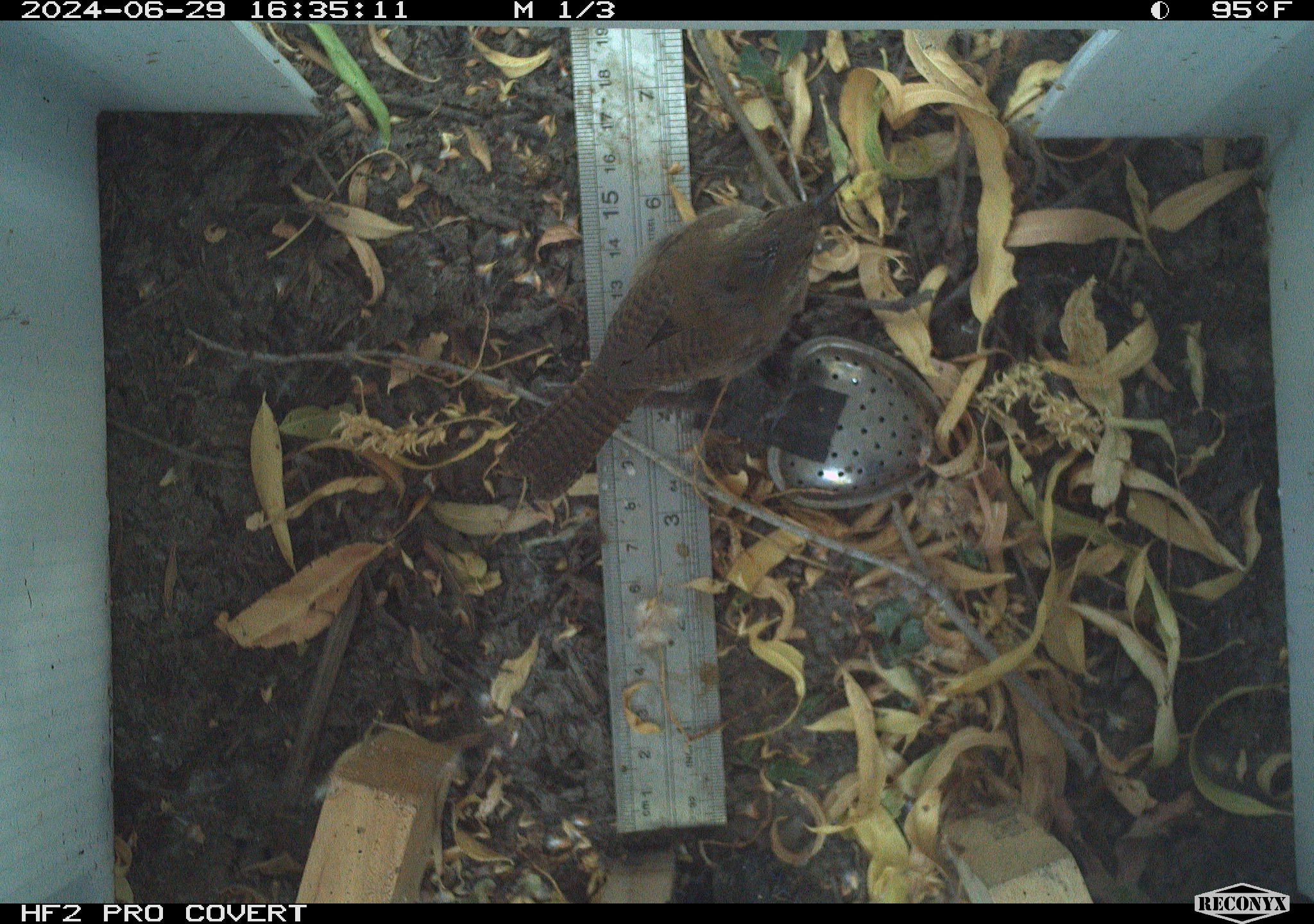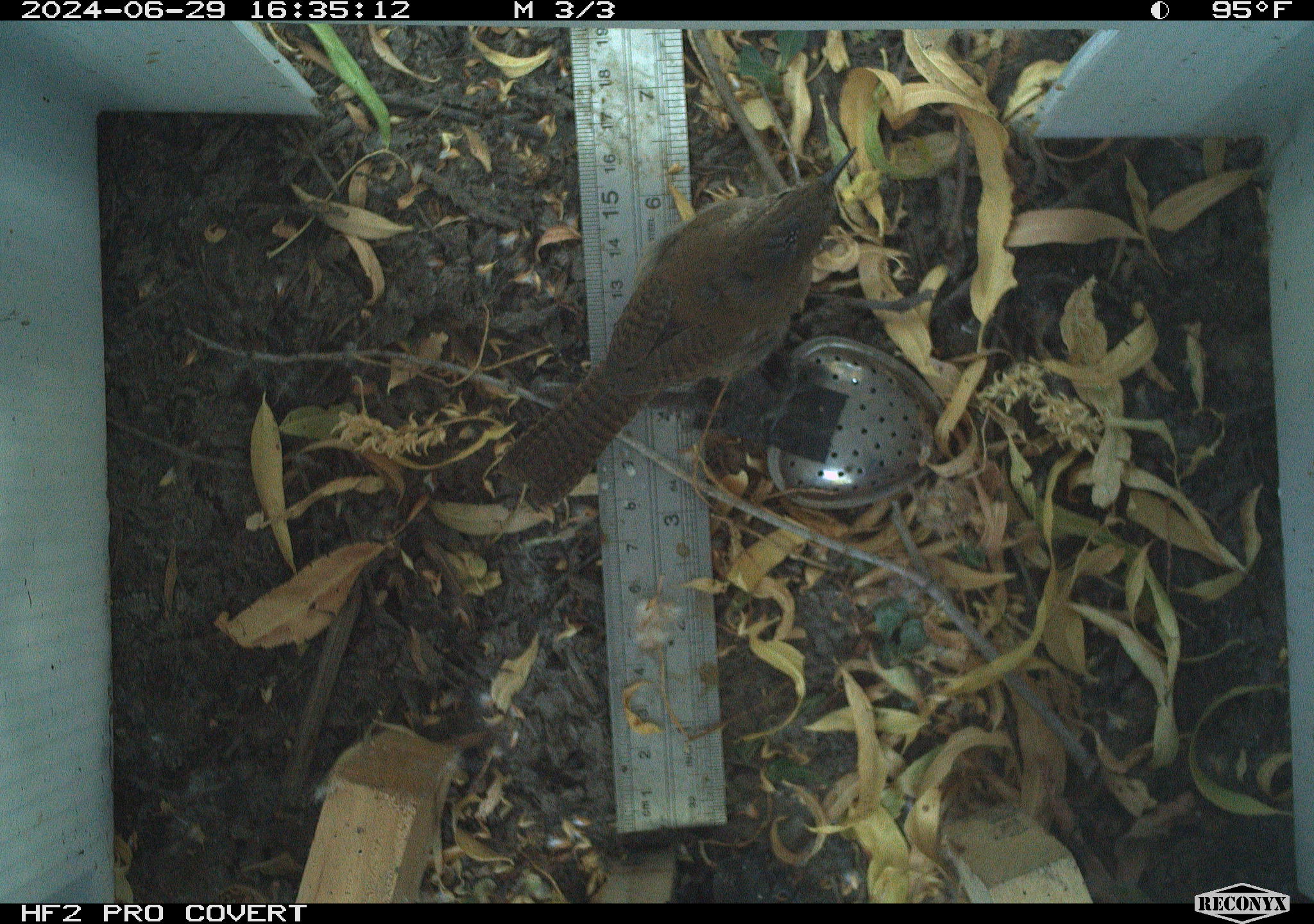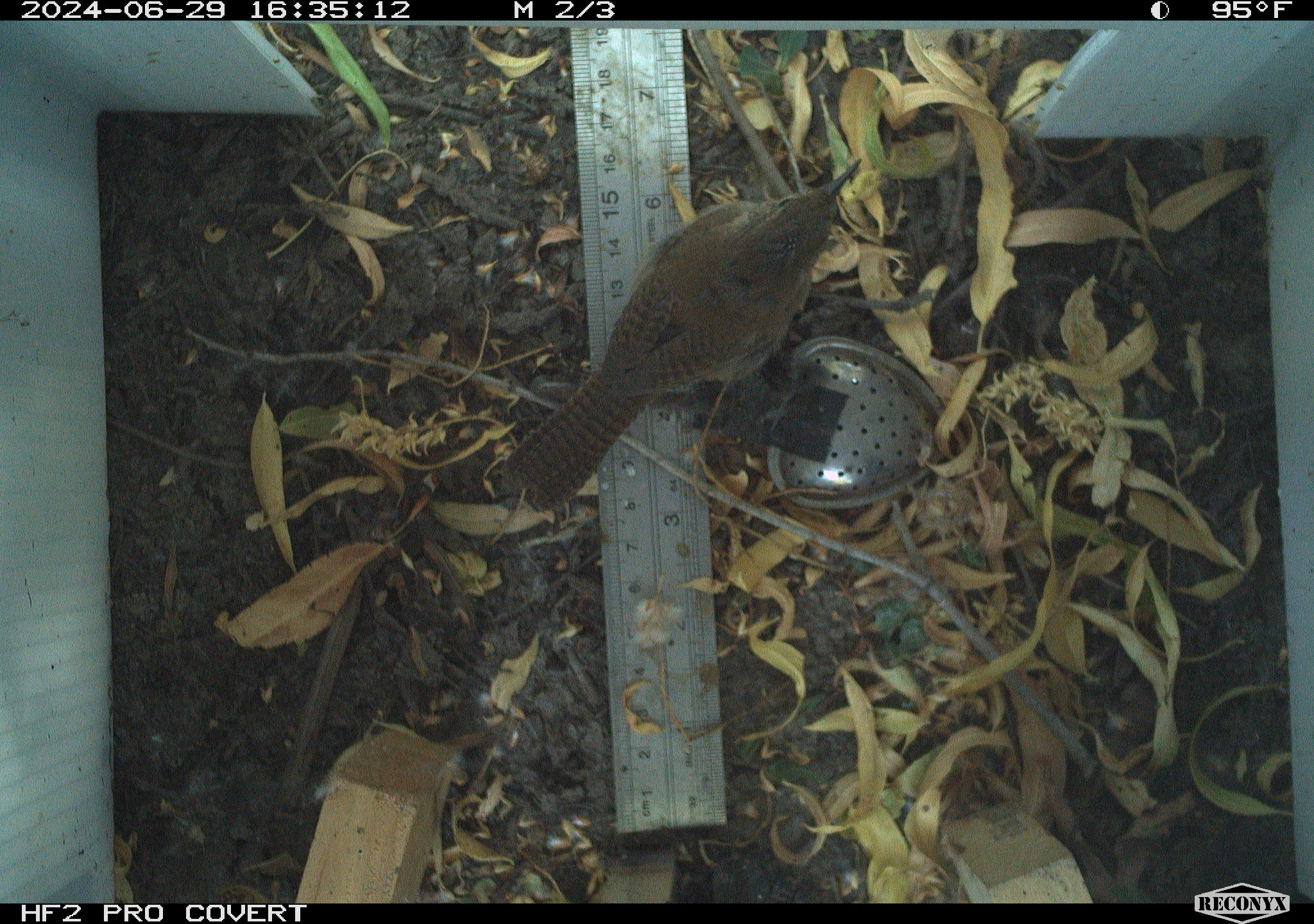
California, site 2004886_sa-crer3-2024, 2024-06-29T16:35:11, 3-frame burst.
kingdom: Animalia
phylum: Chordata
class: Aves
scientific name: Aves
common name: bird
Bird (Aves).